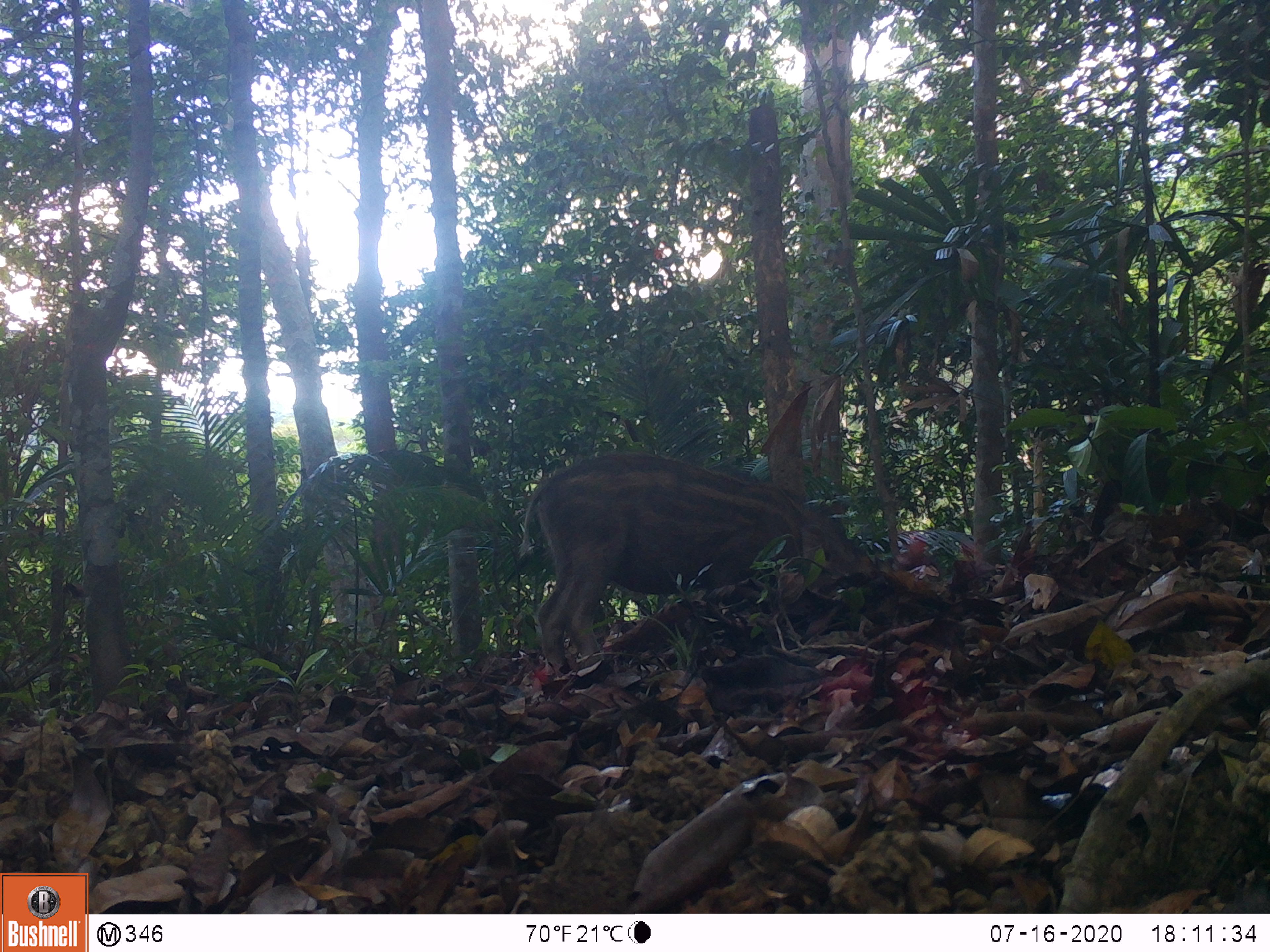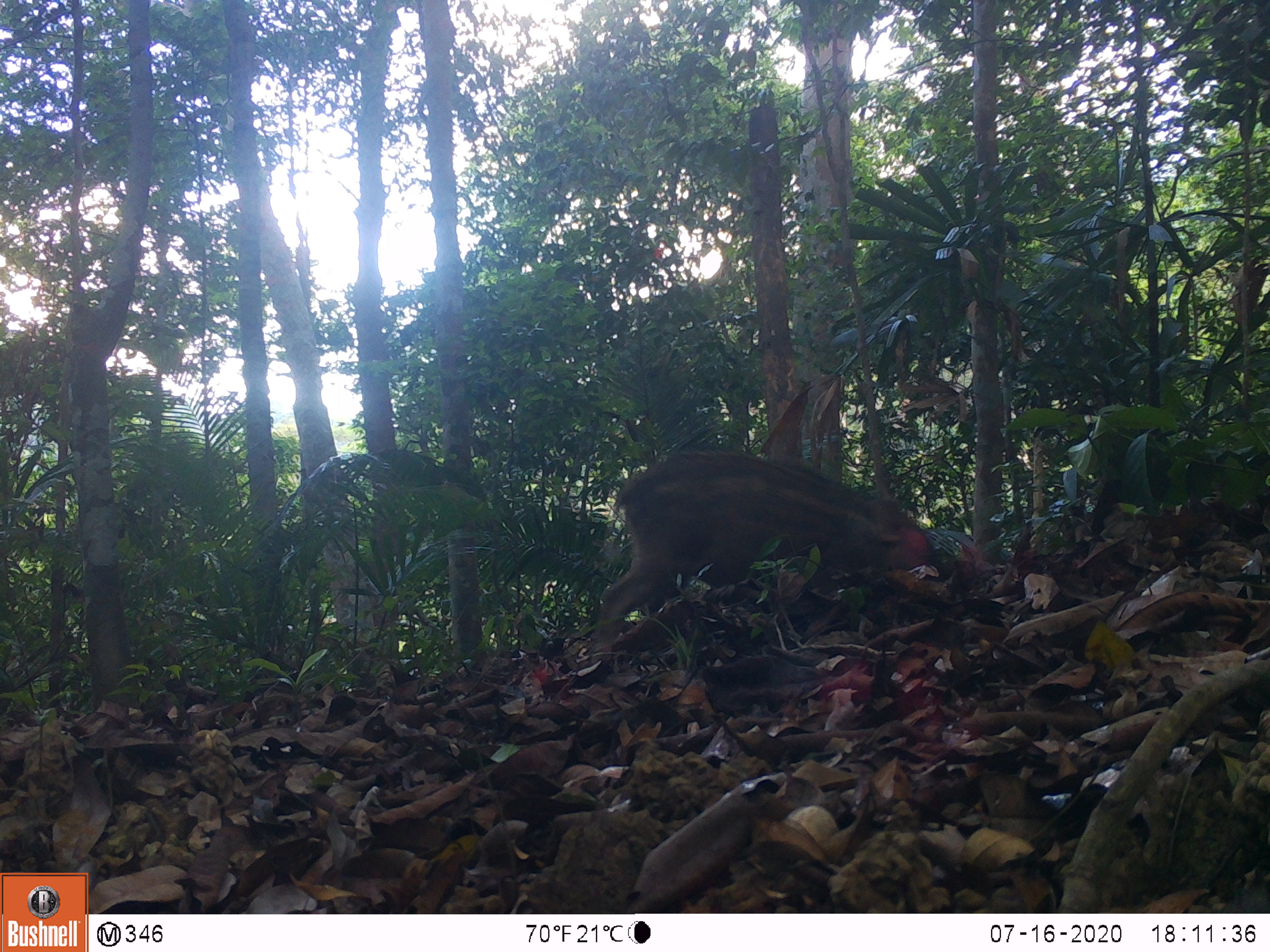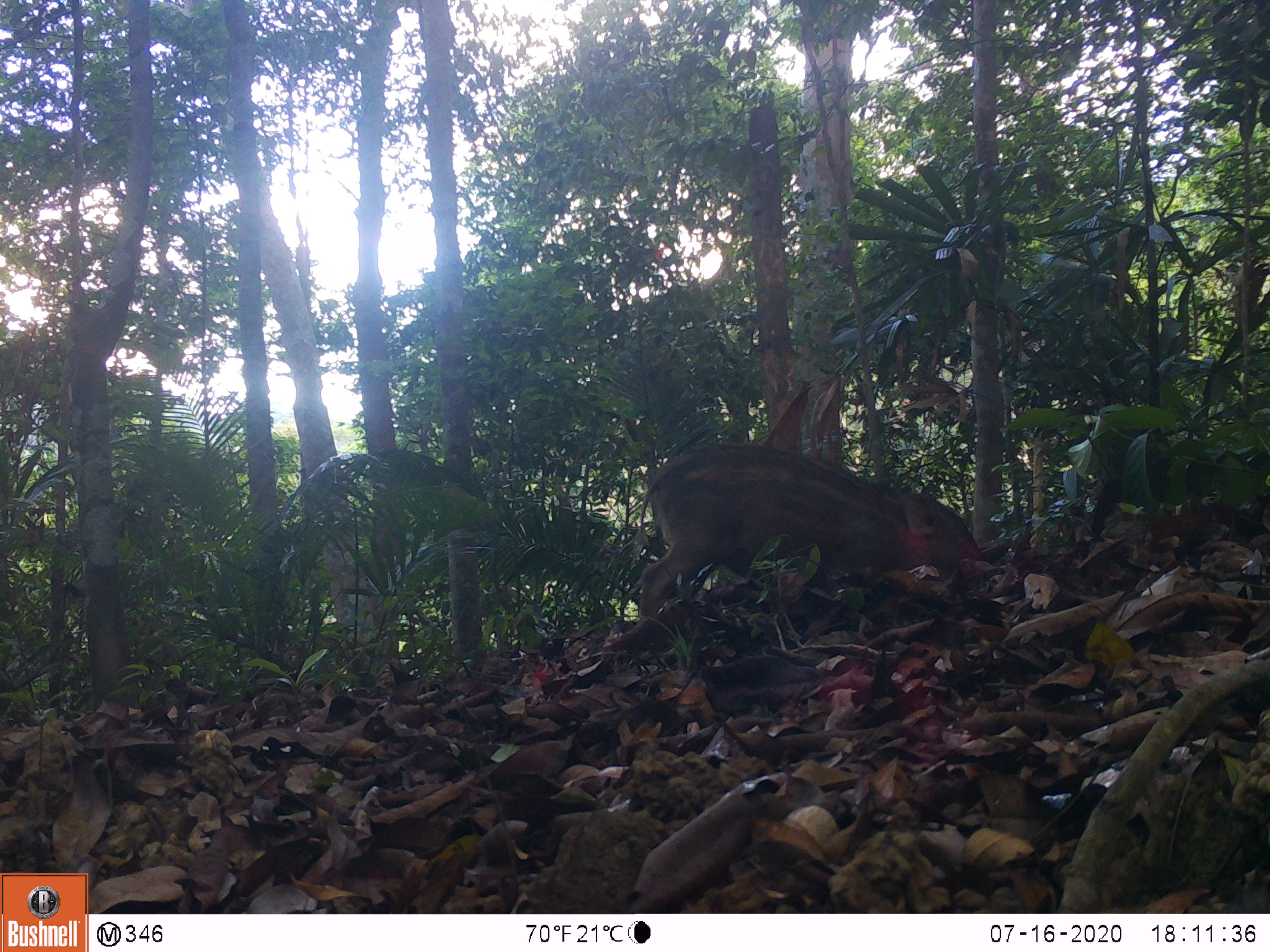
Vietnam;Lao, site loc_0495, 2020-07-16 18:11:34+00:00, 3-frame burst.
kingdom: Animalia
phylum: Chordata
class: Mammalia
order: Artiodactyla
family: Suidae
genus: Sus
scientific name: Sus scrofa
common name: eurasian wild pig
Eurasian wild pig (Sus scrofa). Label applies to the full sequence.